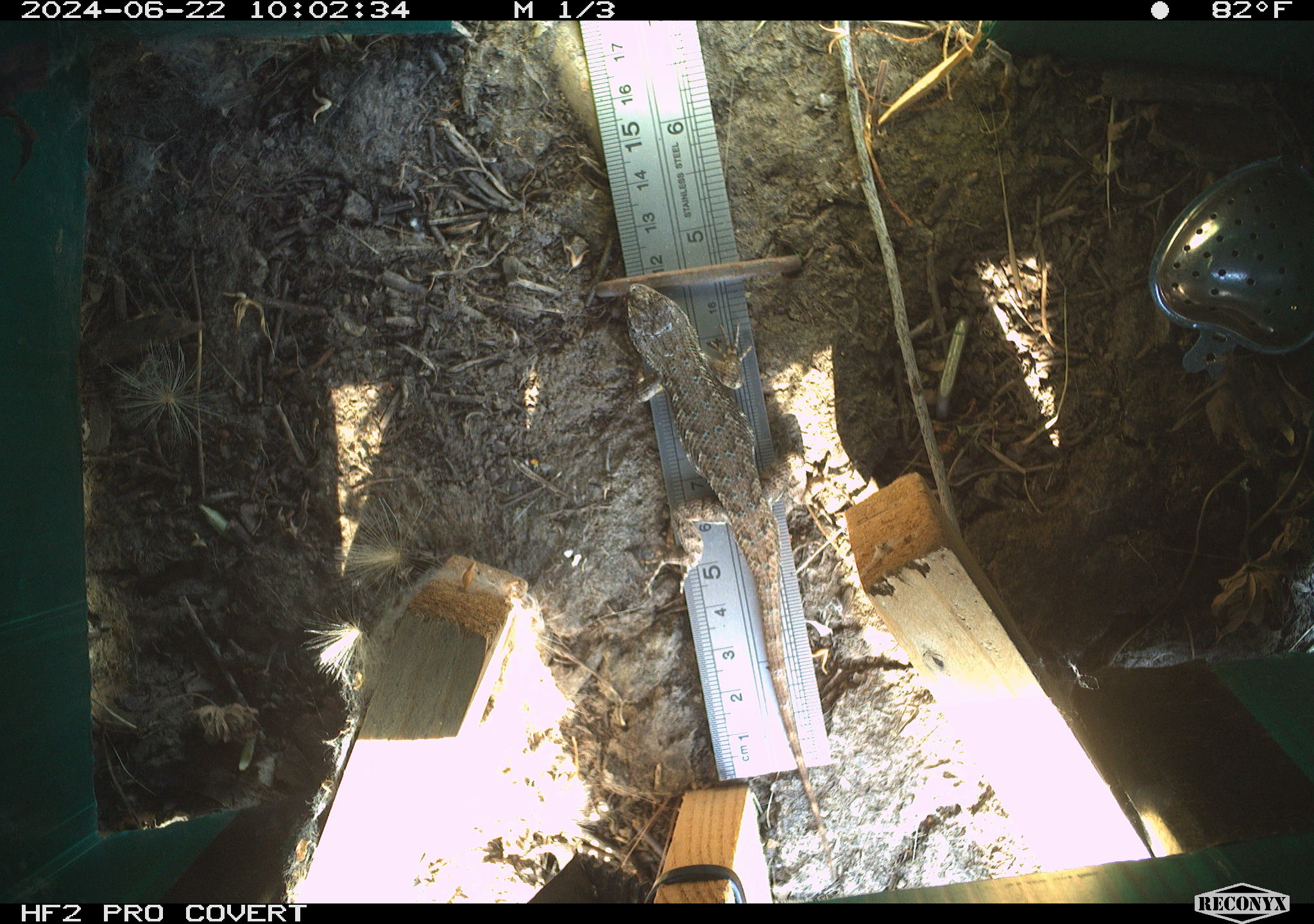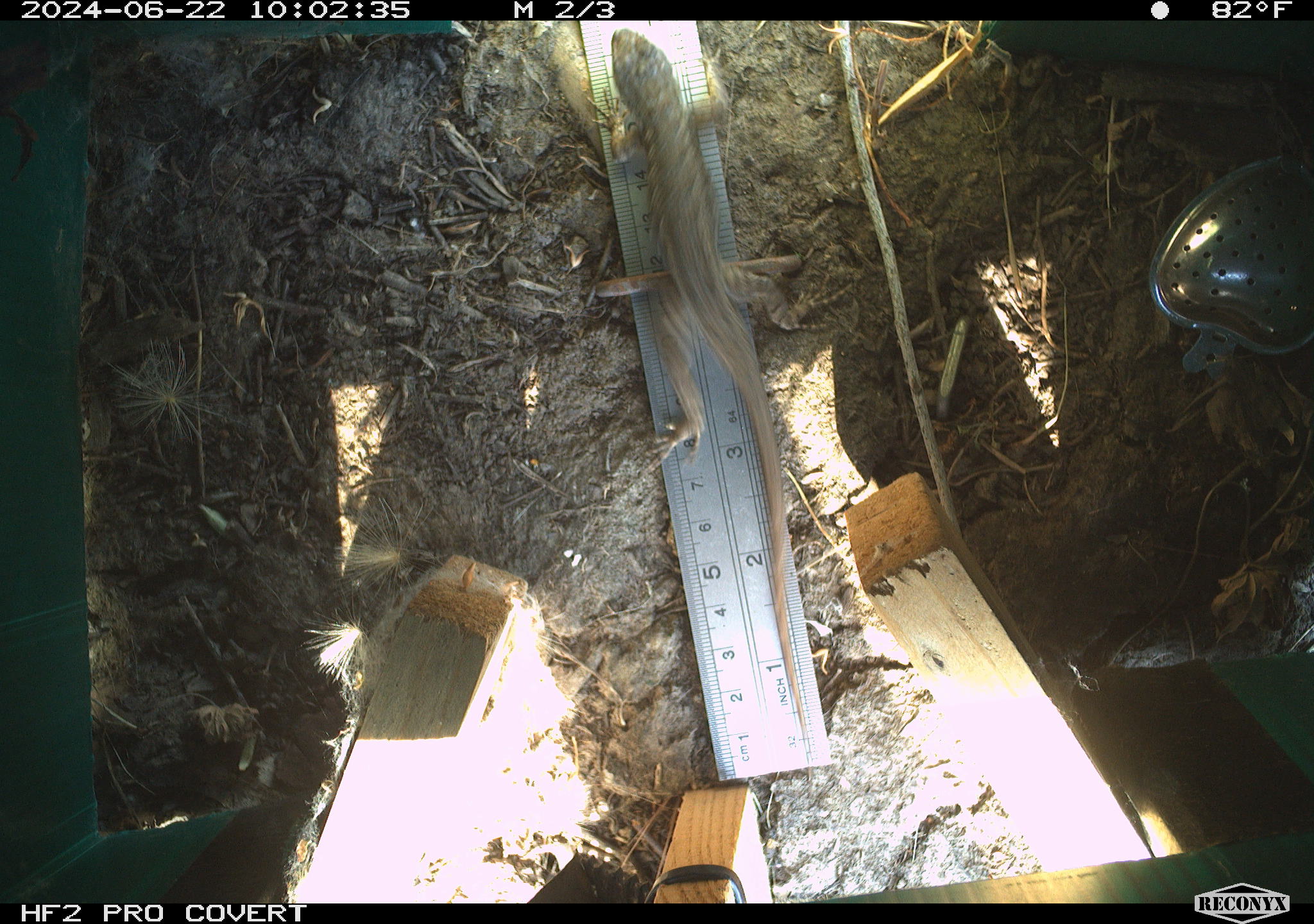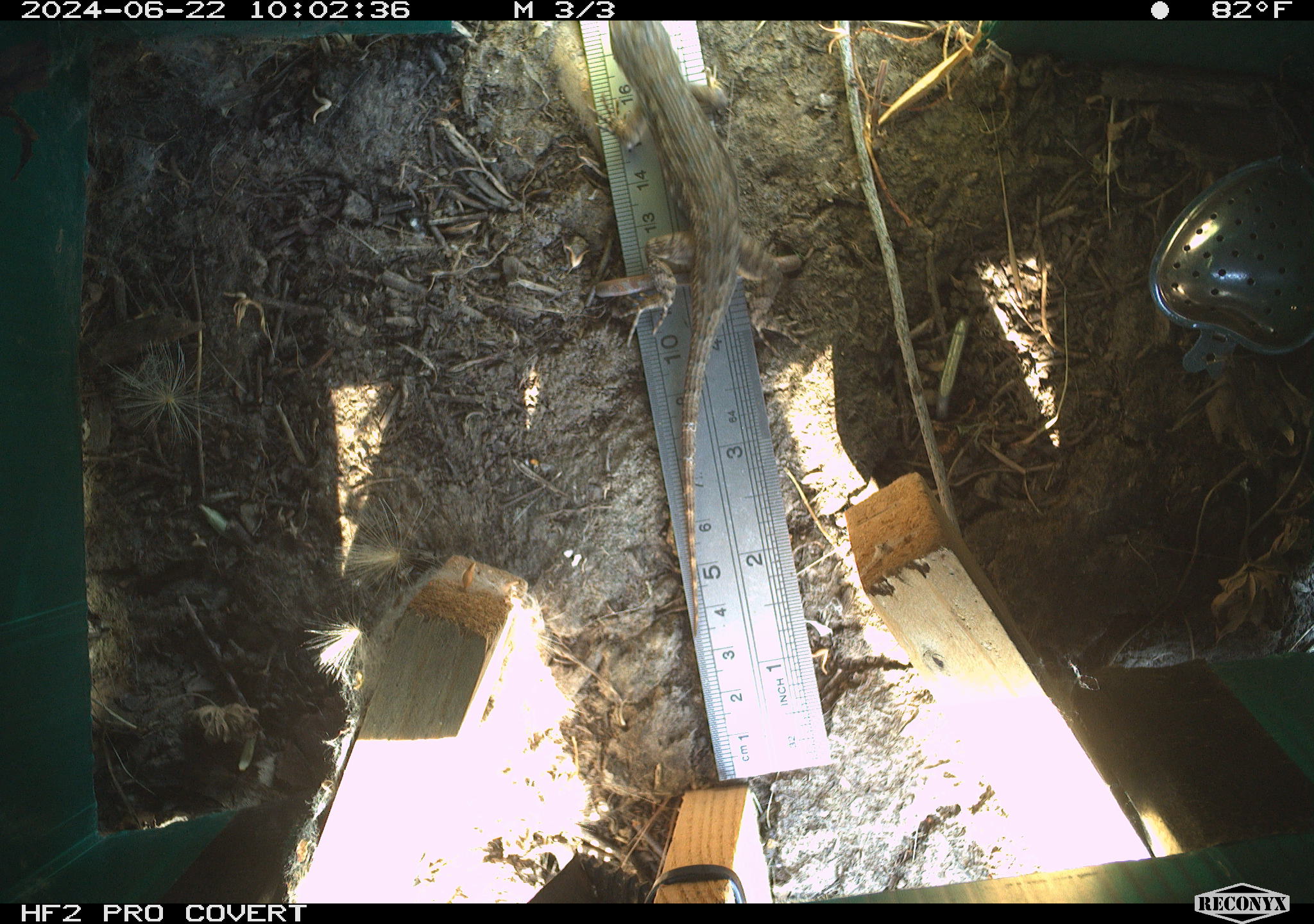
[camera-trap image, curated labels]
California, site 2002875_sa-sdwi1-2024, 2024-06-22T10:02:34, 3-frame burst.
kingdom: Animalia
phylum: Chordata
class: Reptilia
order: Squamata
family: Phrynosomatidae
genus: Sceloporus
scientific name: Sceloporus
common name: spiny lizards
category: sceloporus species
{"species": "sceloporus species (spiny lizards) (Sceloporus)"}